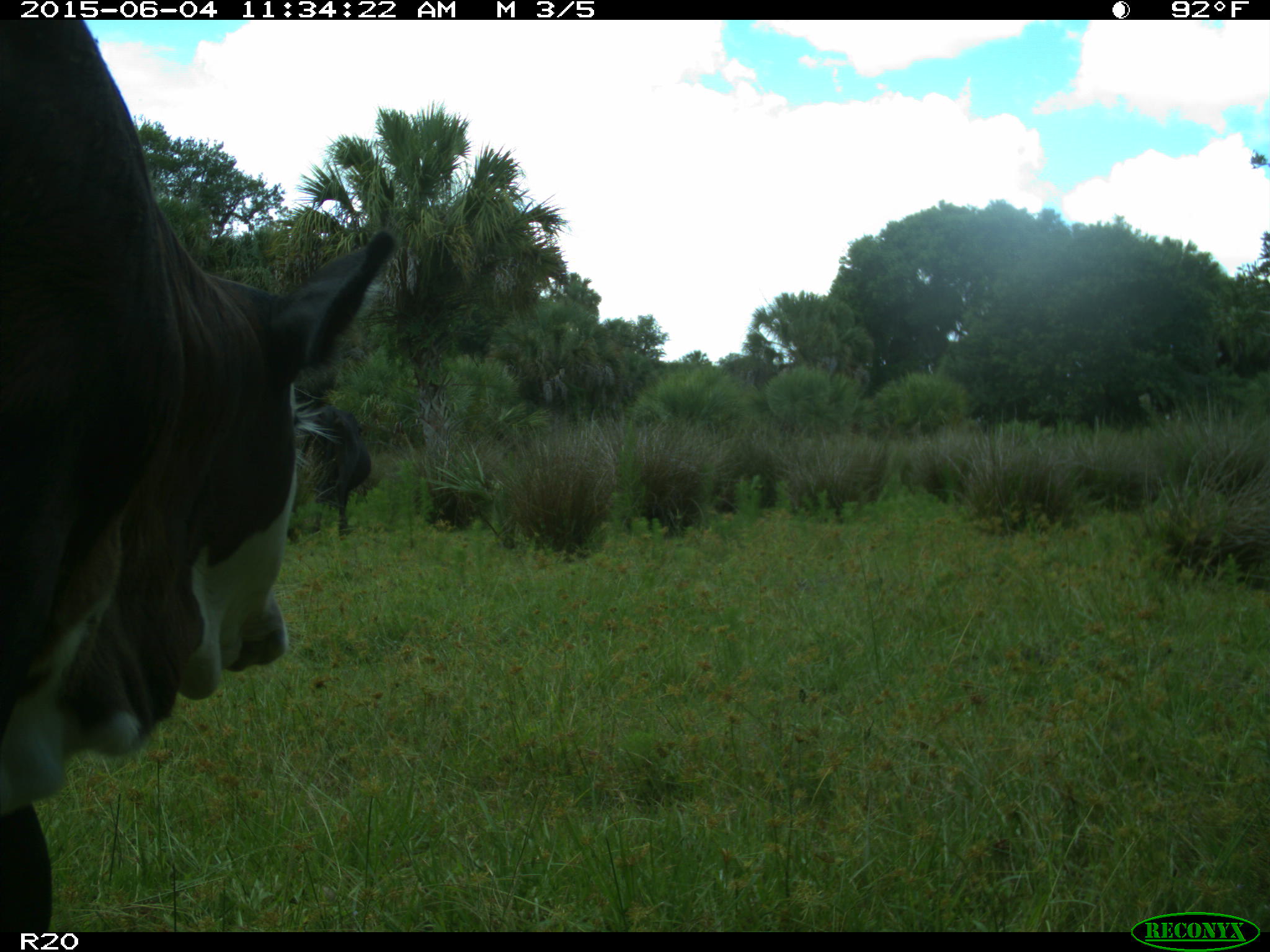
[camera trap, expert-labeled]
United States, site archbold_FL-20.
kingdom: Animalia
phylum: Chordata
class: Mammalia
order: Artiodactyla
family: Bovidae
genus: Bos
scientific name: Bos taurus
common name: domestic cow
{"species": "Bos taurus (domestic cow)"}